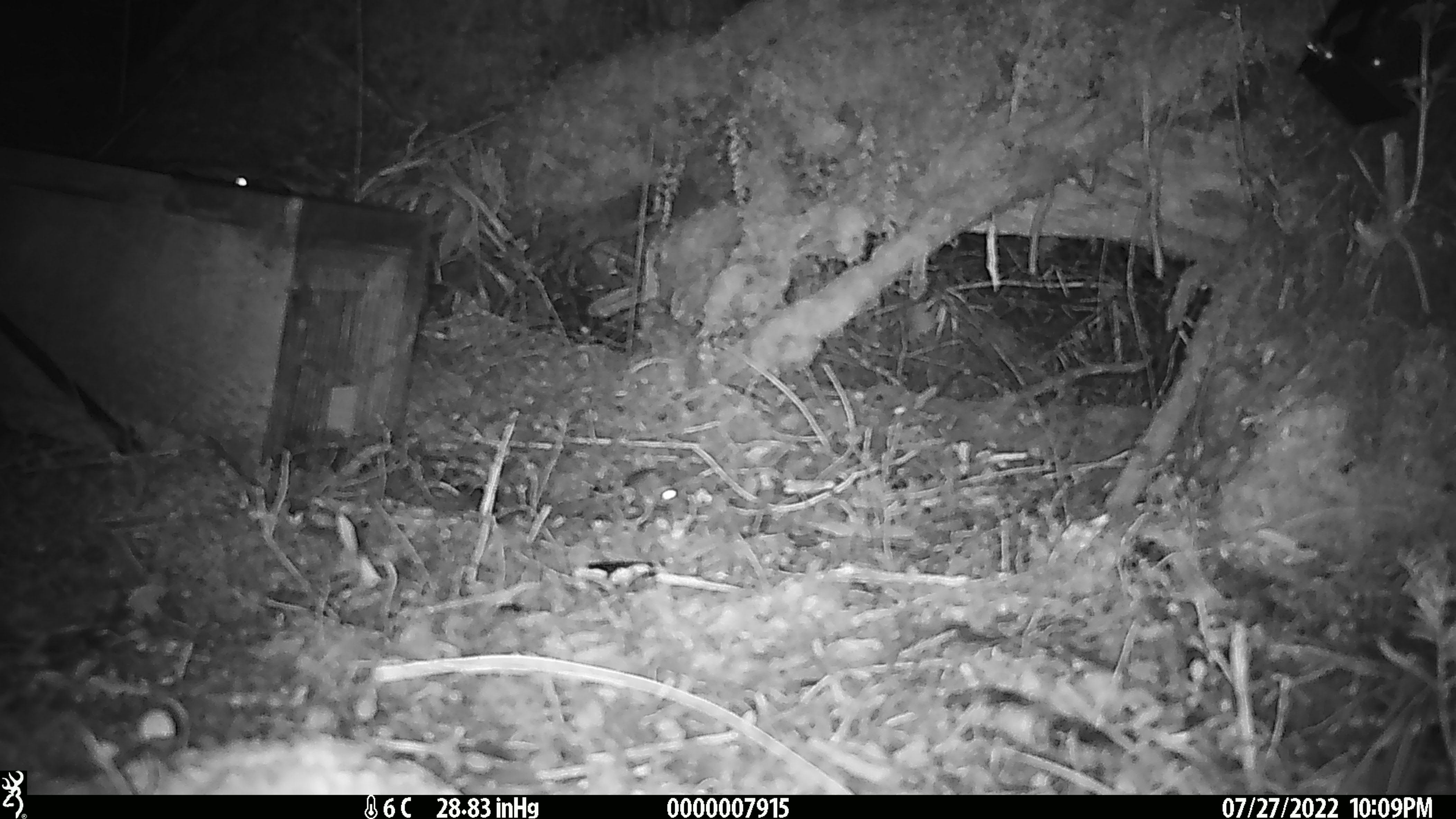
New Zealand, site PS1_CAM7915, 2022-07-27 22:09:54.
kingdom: Animalia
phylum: Chordata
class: Mammalia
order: Rodentia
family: Muridae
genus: Mus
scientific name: Mus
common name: mouse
Mouse (Mus).